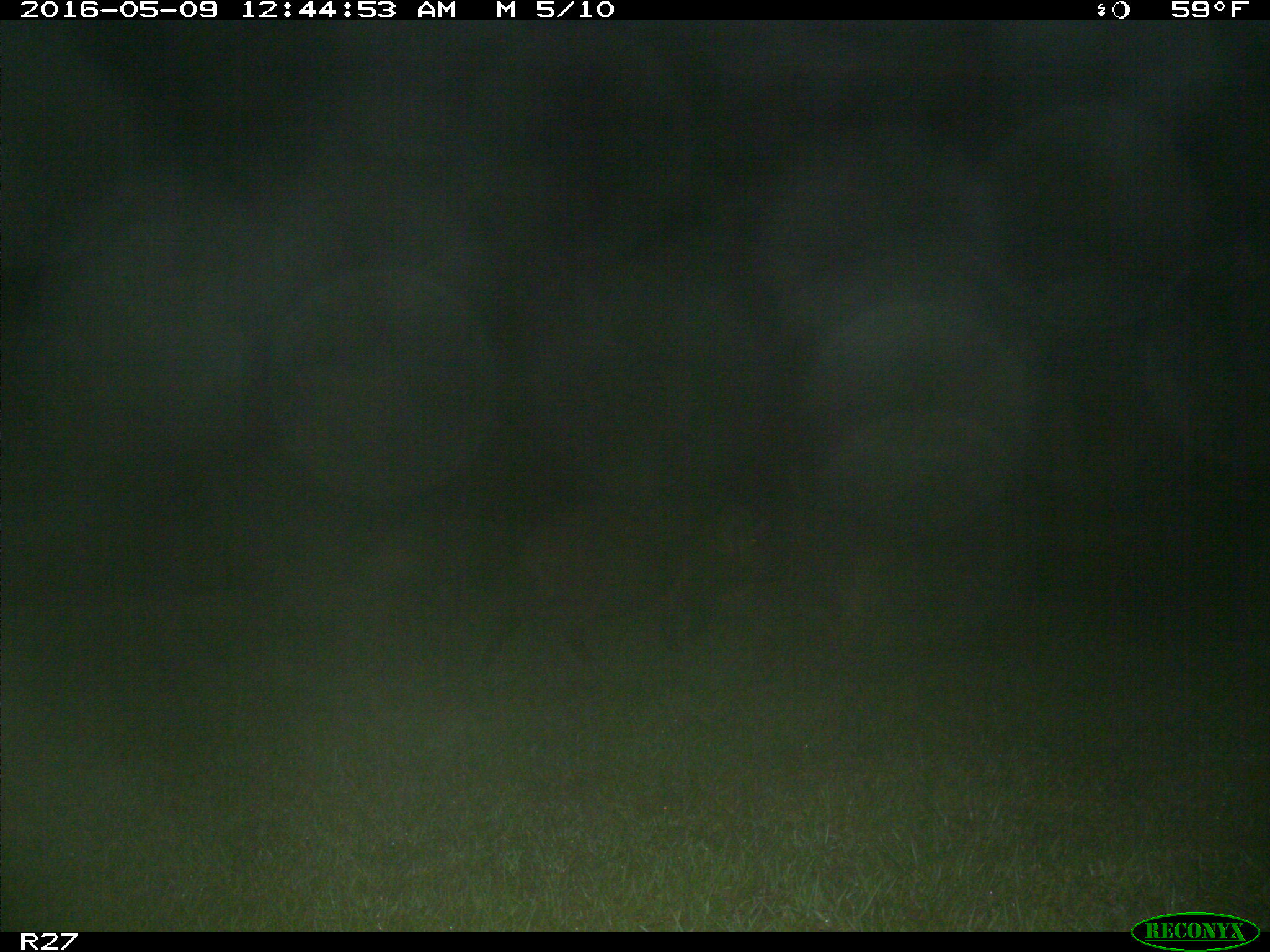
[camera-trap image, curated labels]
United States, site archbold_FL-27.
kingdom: Animalia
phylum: Chordata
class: Mammalia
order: Artiodactyla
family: Suidae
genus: Sus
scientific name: Sus scrofa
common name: wild boar